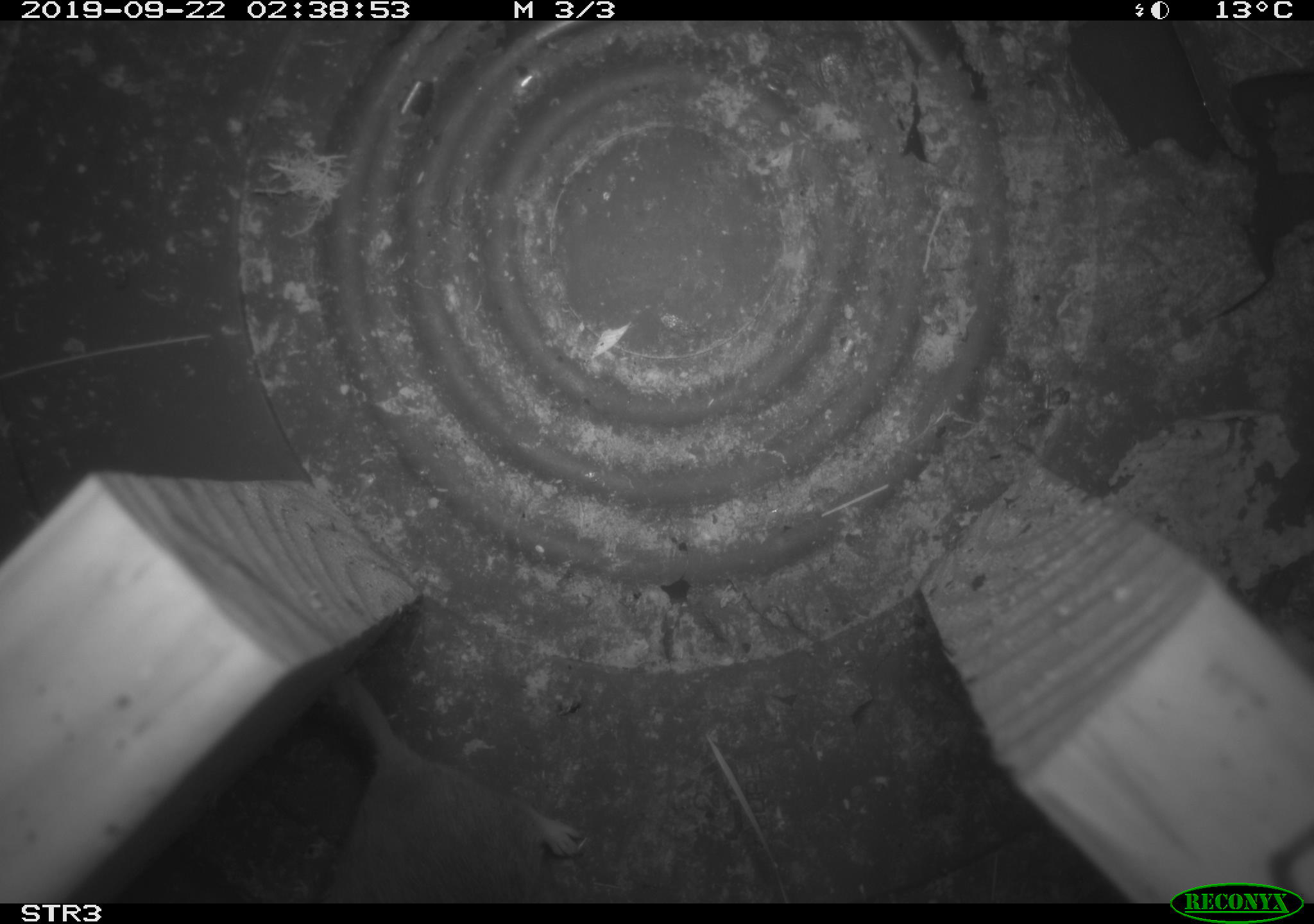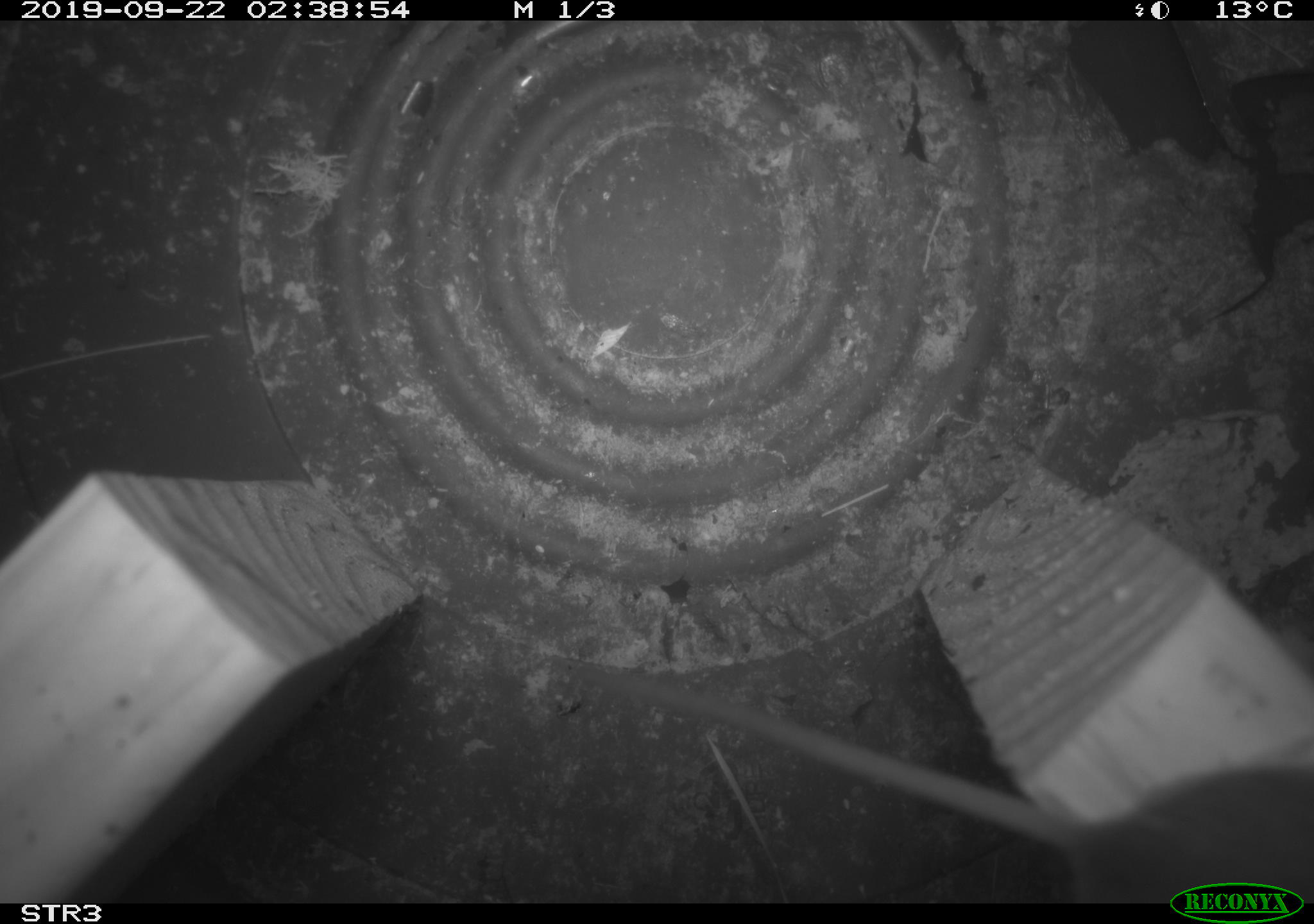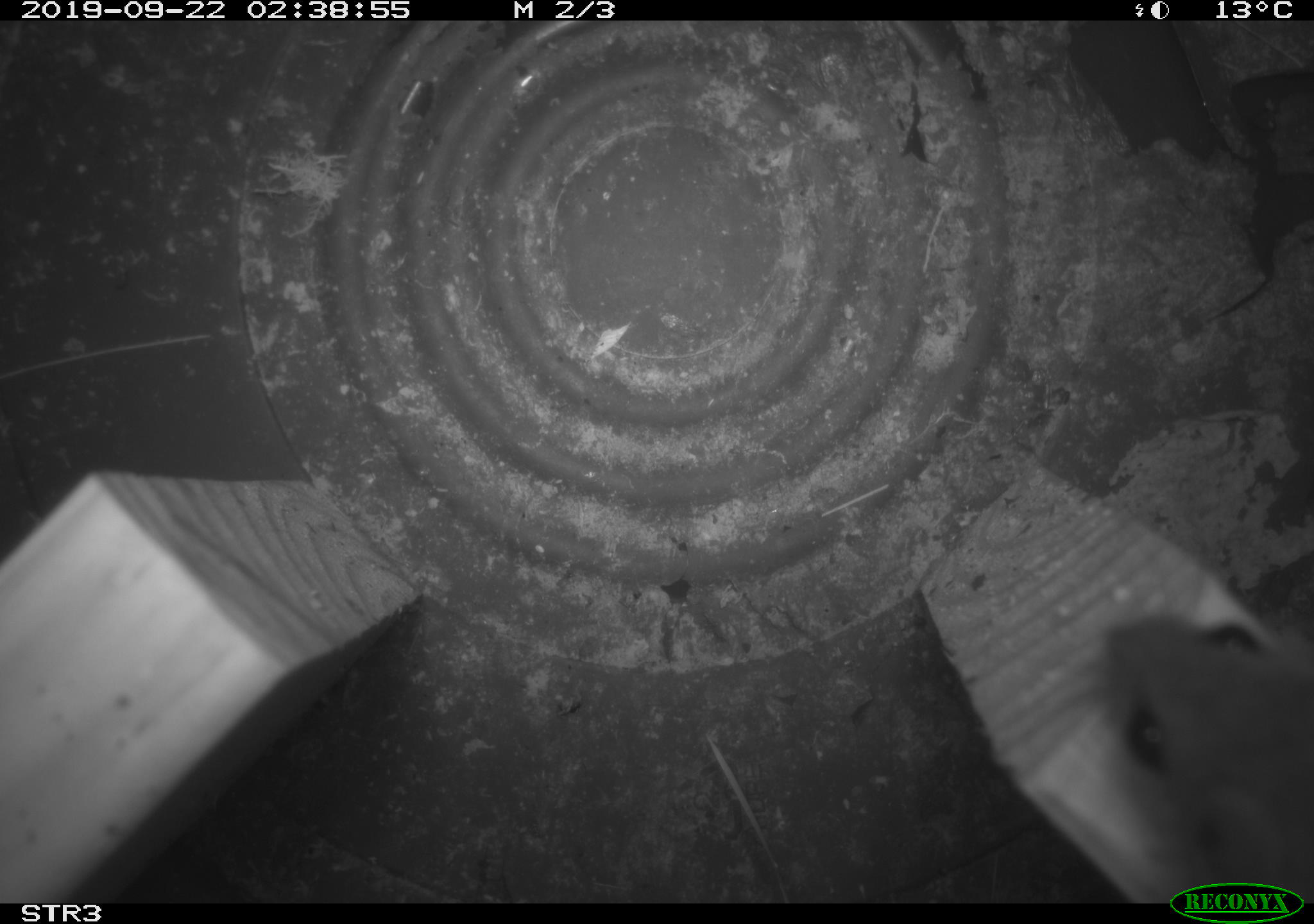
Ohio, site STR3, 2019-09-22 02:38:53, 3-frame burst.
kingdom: Animalia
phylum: Chordata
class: Mammalia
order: Rodentia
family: Cricetidae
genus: Peromyscus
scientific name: Peromyscus leucopus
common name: white-footed mouse